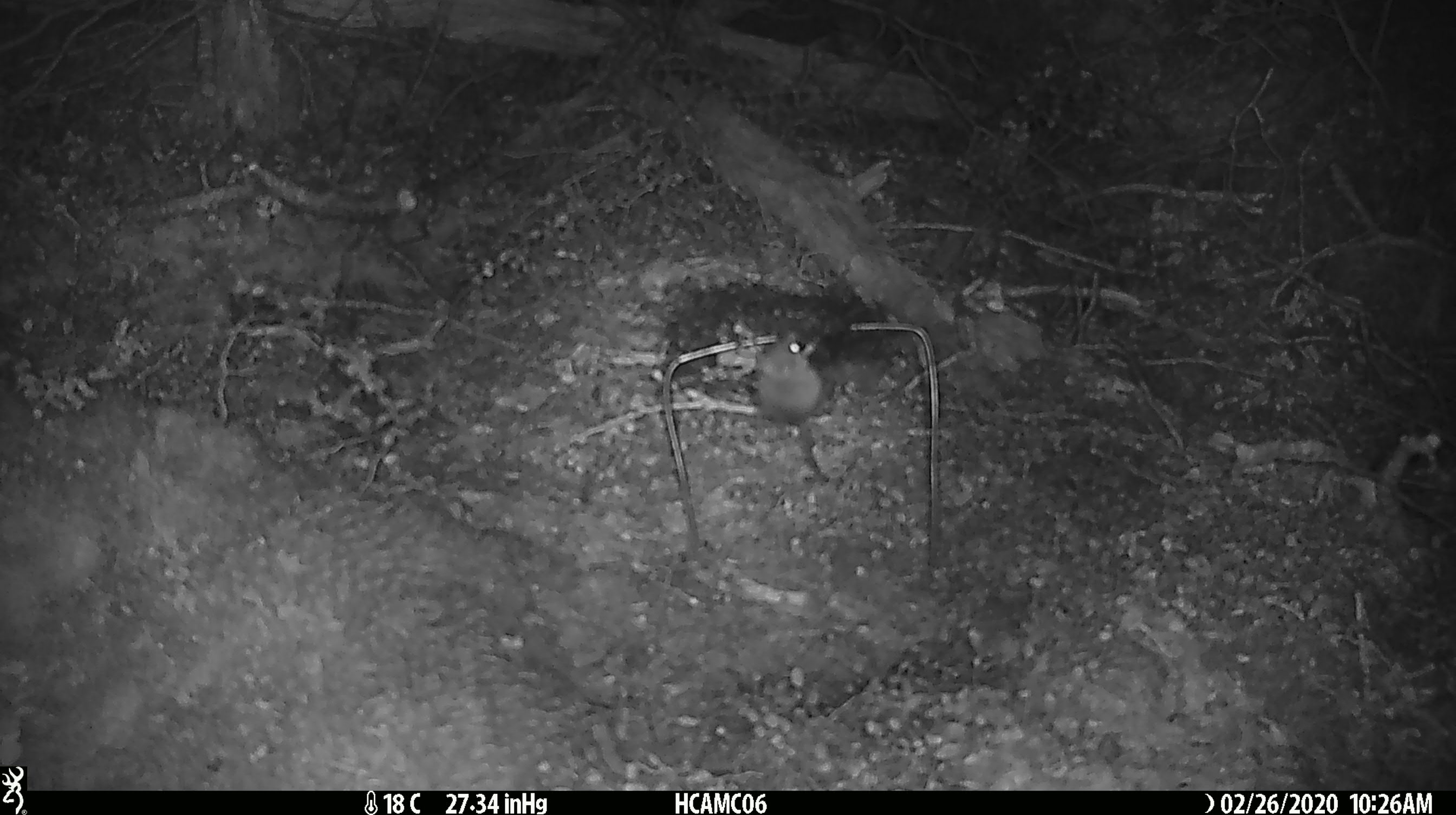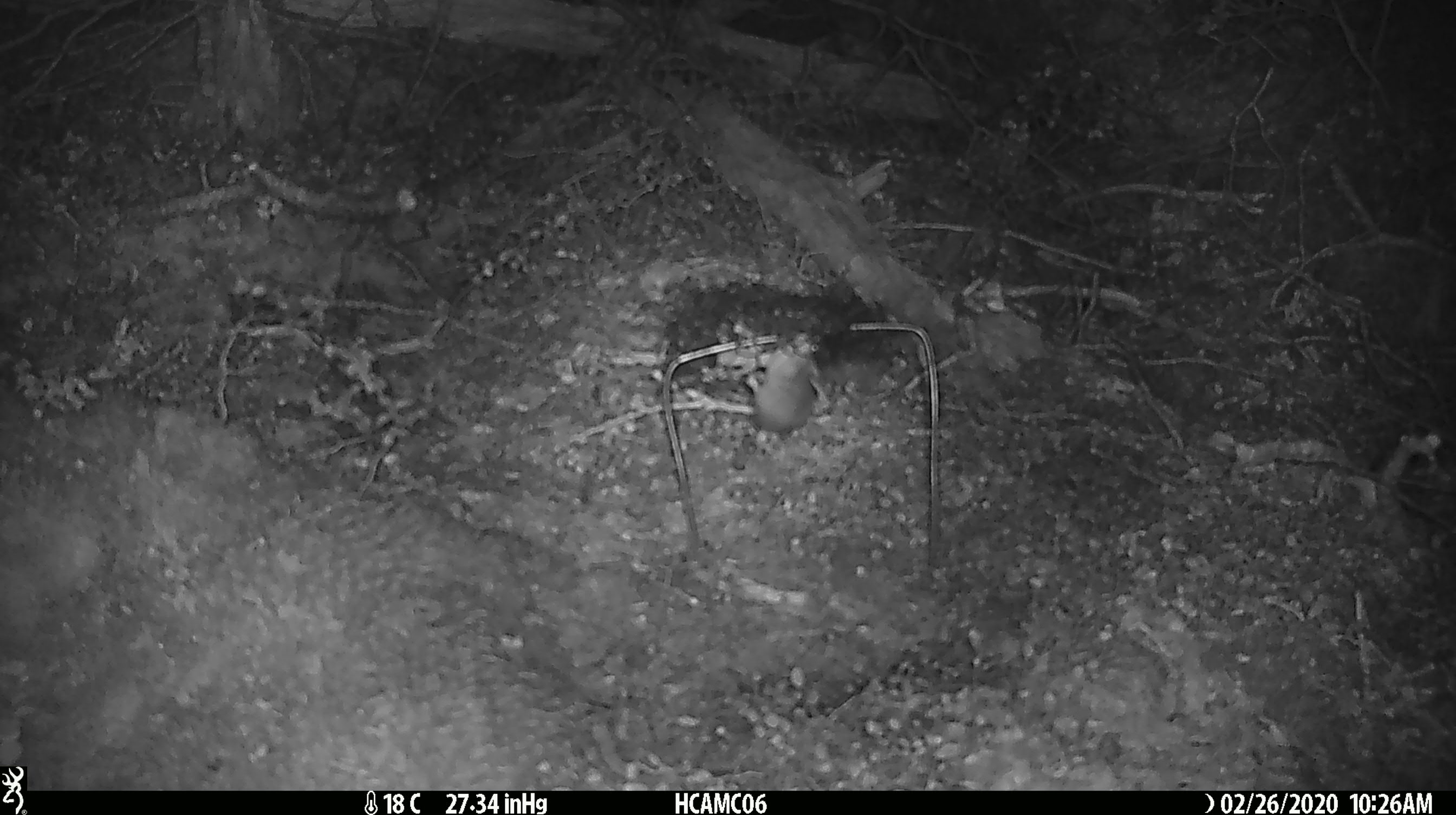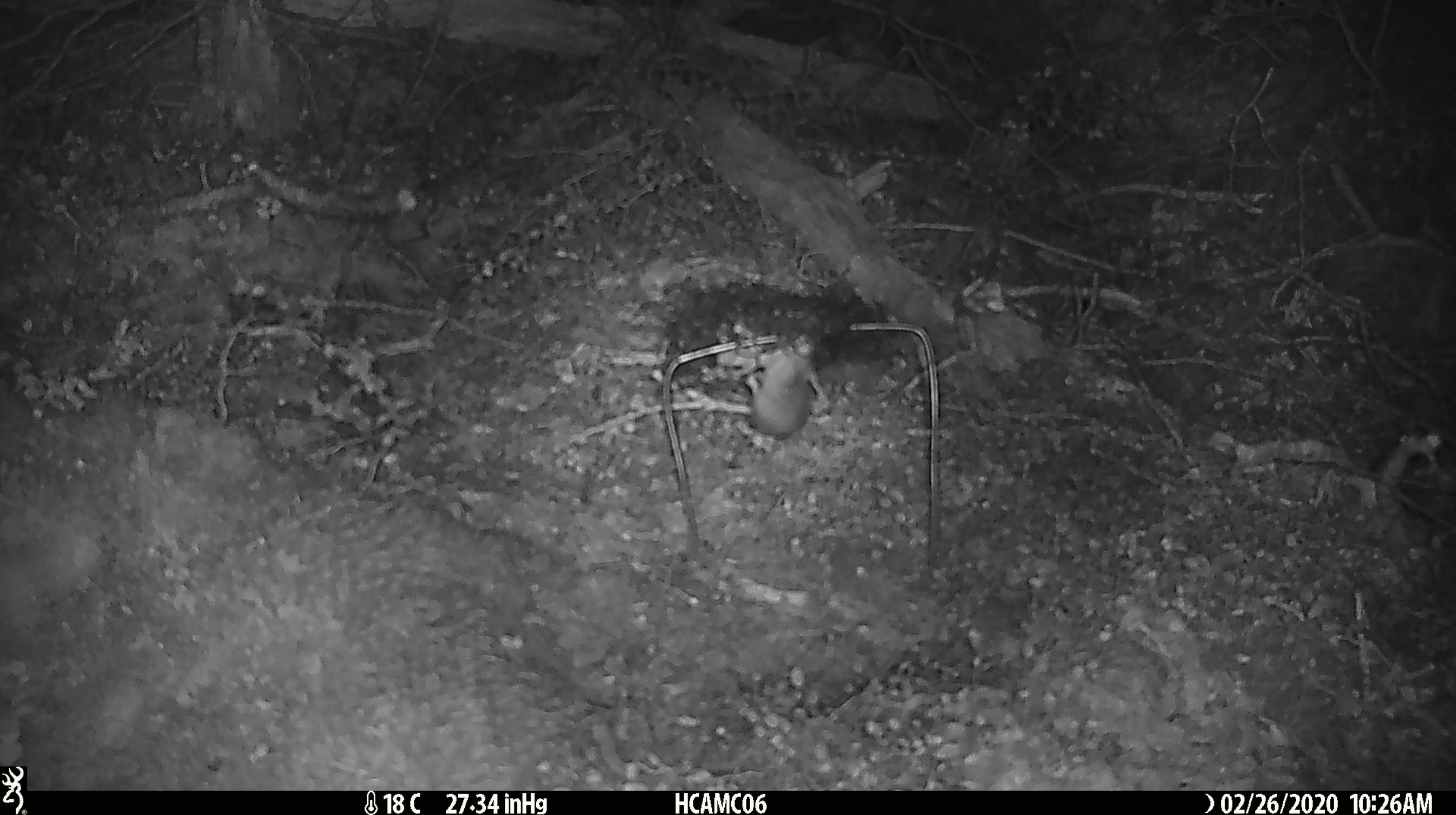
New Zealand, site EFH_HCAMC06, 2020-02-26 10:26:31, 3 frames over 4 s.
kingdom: Animalia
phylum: Chordata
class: Mammalia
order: Rodentia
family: Muridae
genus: Mus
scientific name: Mus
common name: mouse